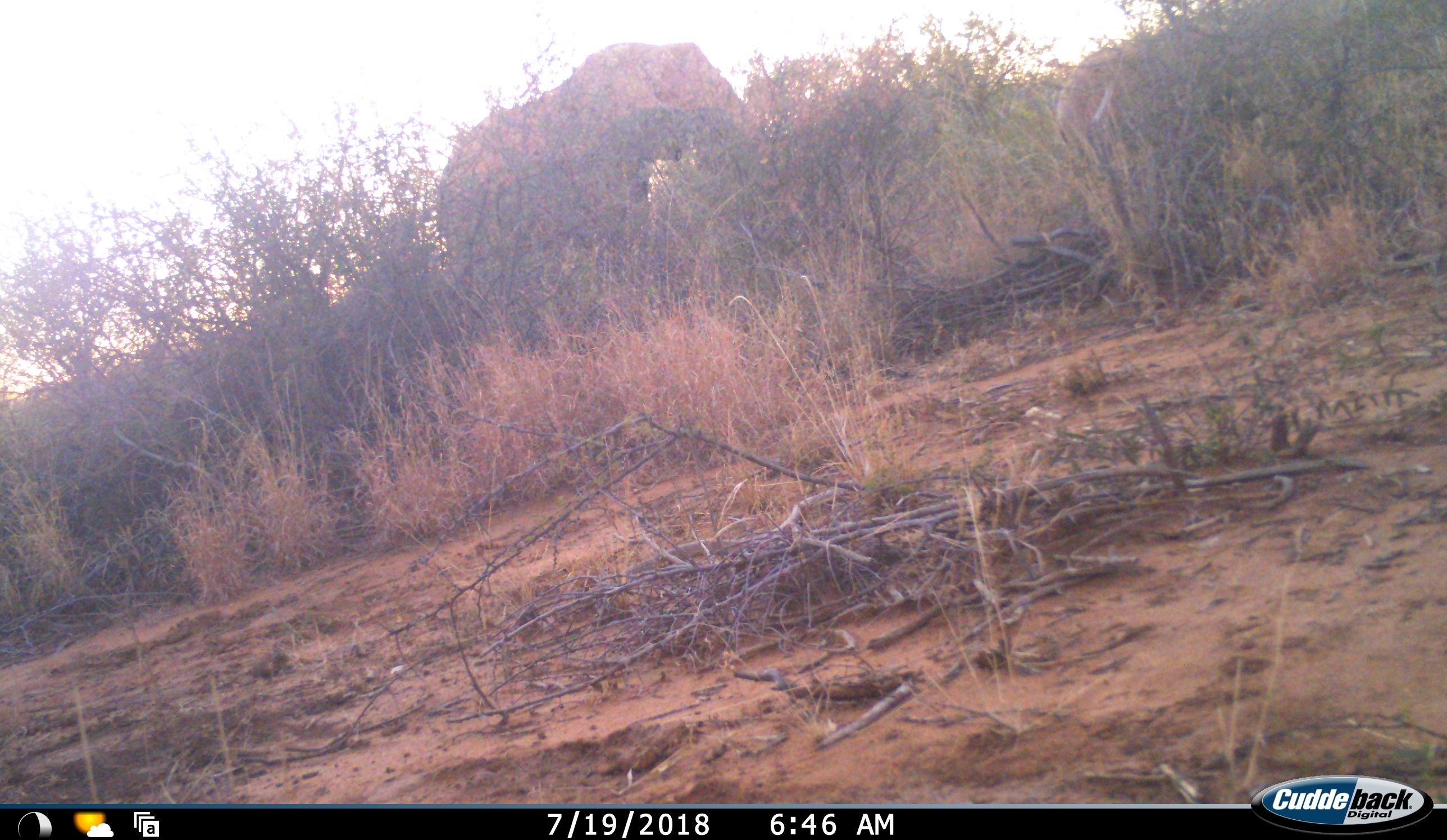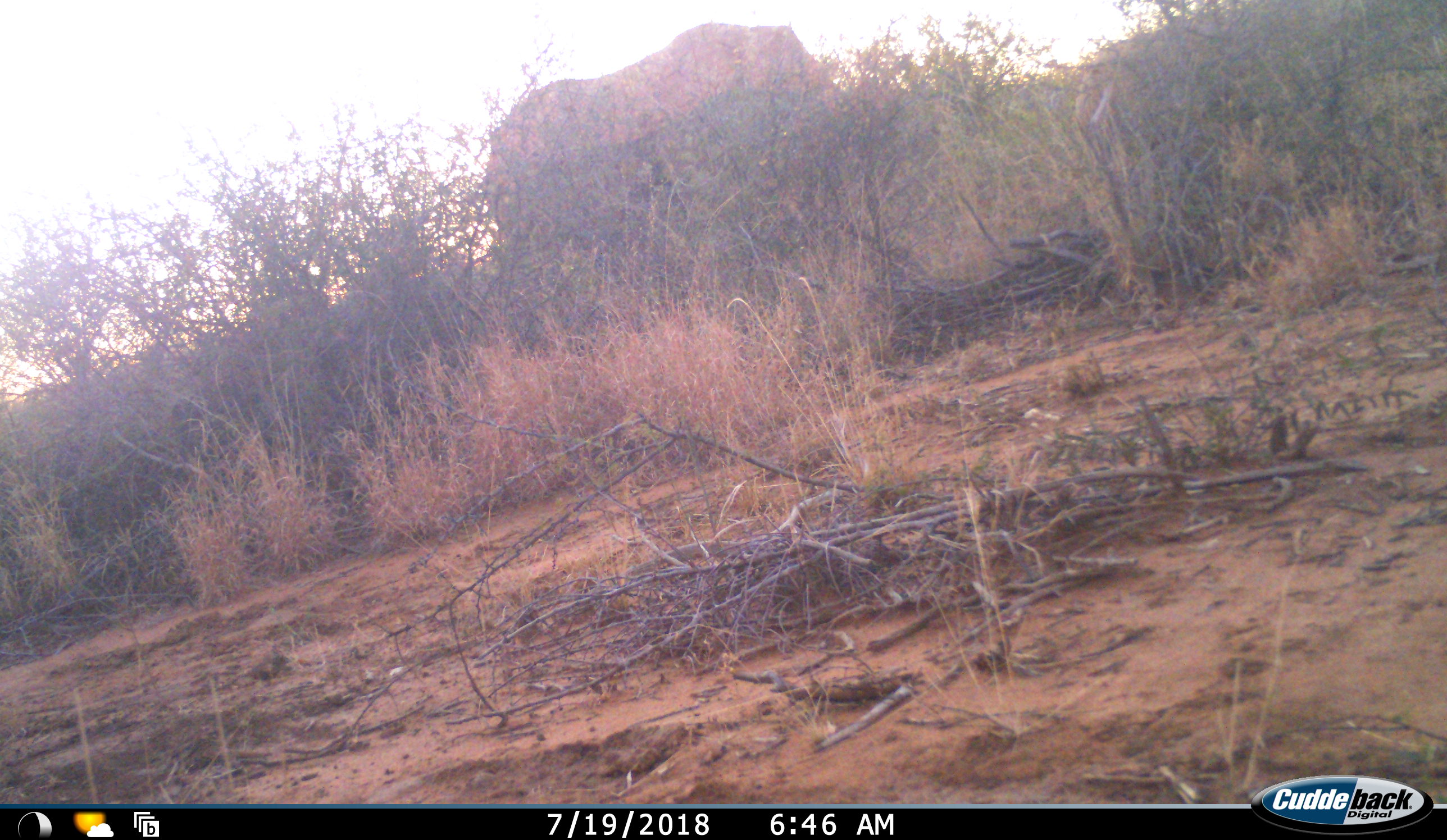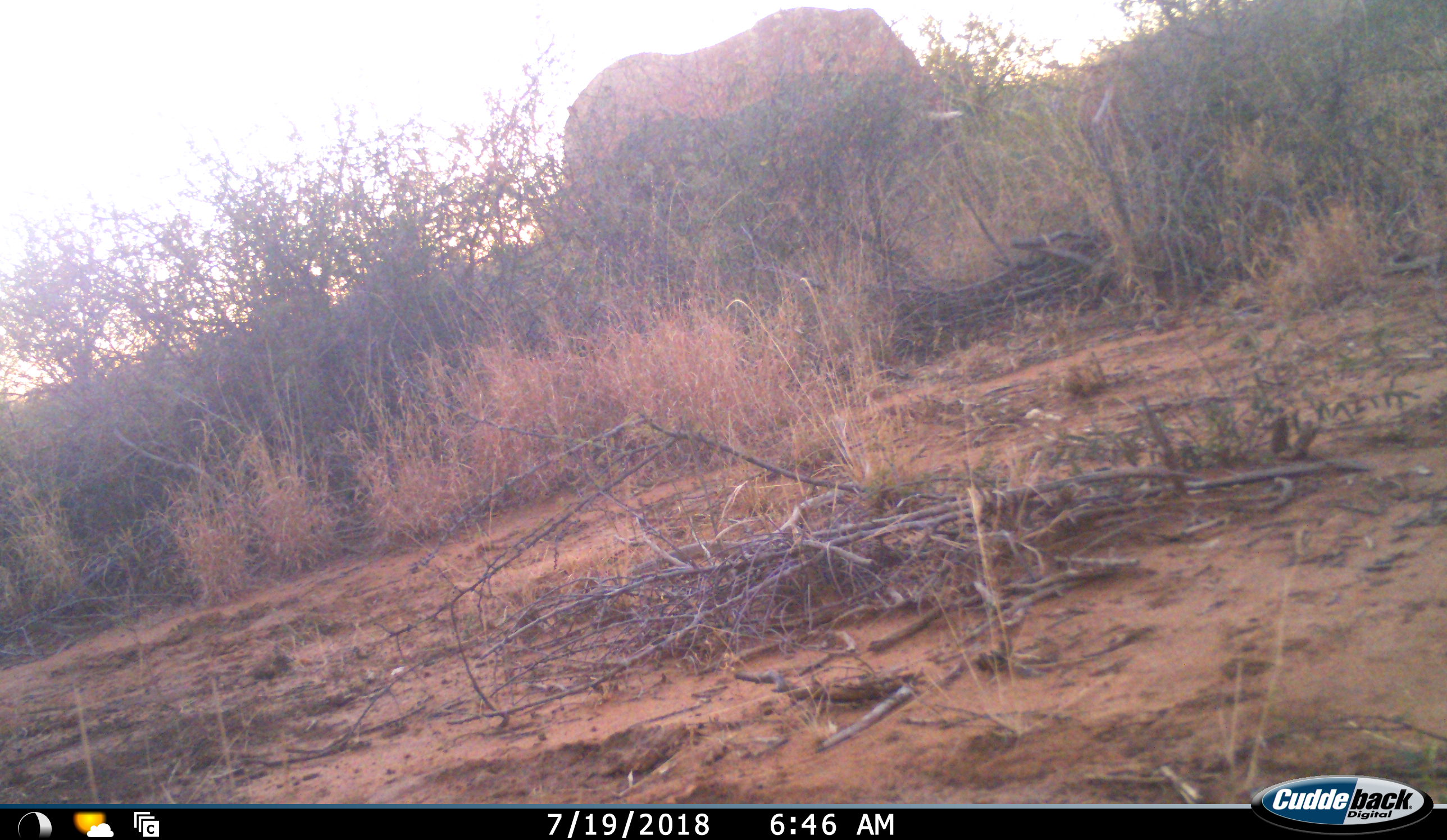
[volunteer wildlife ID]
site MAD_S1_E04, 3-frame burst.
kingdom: Animalia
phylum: Chordata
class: Mammalia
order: Proboscidea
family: Elephantidae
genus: Loxodonta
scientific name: Loxodonta africana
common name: african bush elephant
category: elephant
Elephant (african bush elephant) (Loxodonta africana), count 2. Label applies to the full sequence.